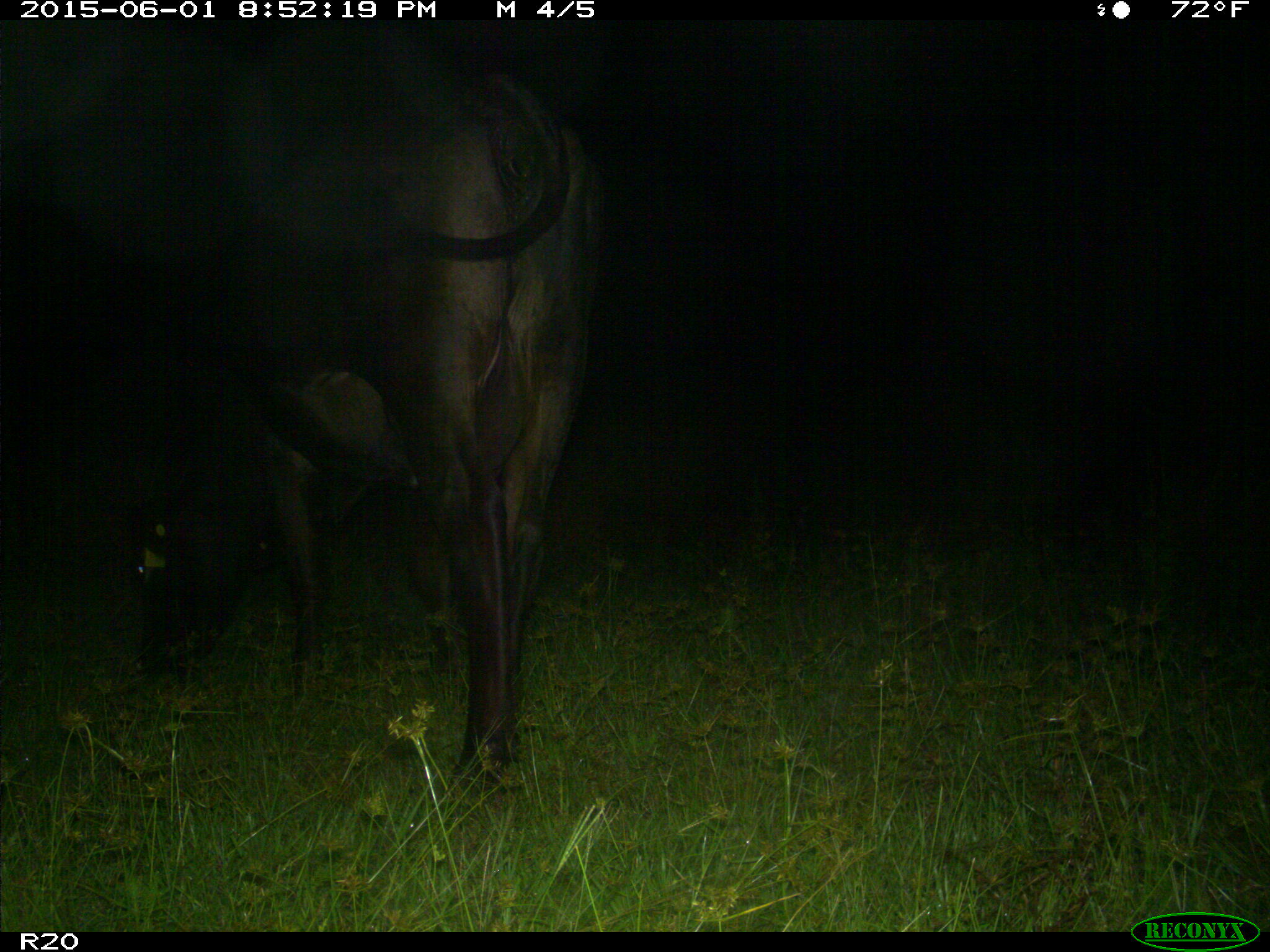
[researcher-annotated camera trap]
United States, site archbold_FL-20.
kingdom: Animalia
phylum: Chordata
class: Mammalia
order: Artiodactyla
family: Bovidae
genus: Bos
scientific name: Bos taurus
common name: domestic cow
Bos taurus (domestic cow).